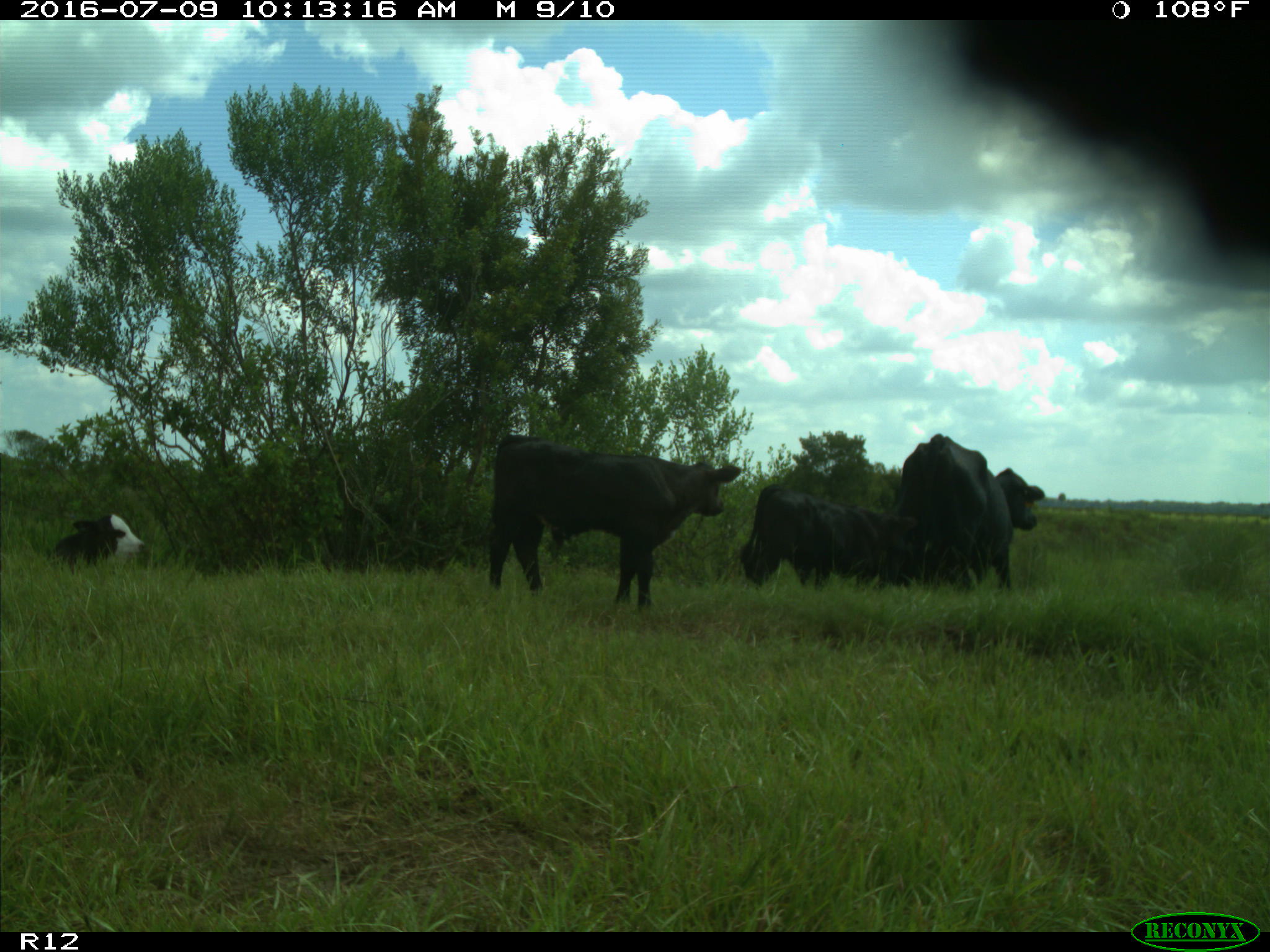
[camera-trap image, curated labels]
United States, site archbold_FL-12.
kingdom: Animalia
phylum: Chordata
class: Mammalia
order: Artiodactyla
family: Bovidae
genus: Bos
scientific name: Bos taurus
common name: domestic cow